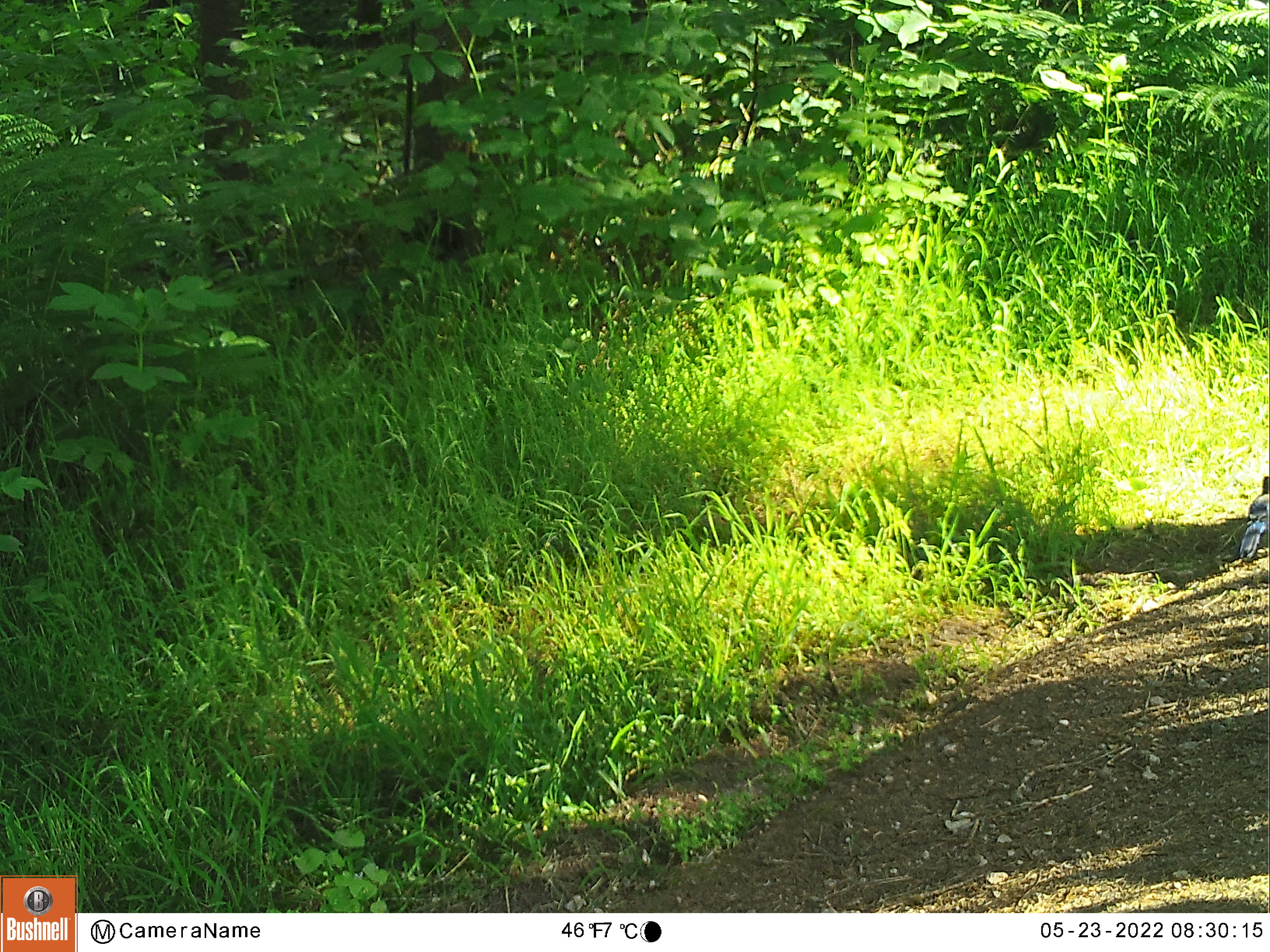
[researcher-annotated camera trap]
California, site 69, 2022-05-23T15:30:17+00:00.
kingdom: Animalia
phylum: Chordata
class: Aves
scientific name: Aves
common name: bird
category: unknown bird